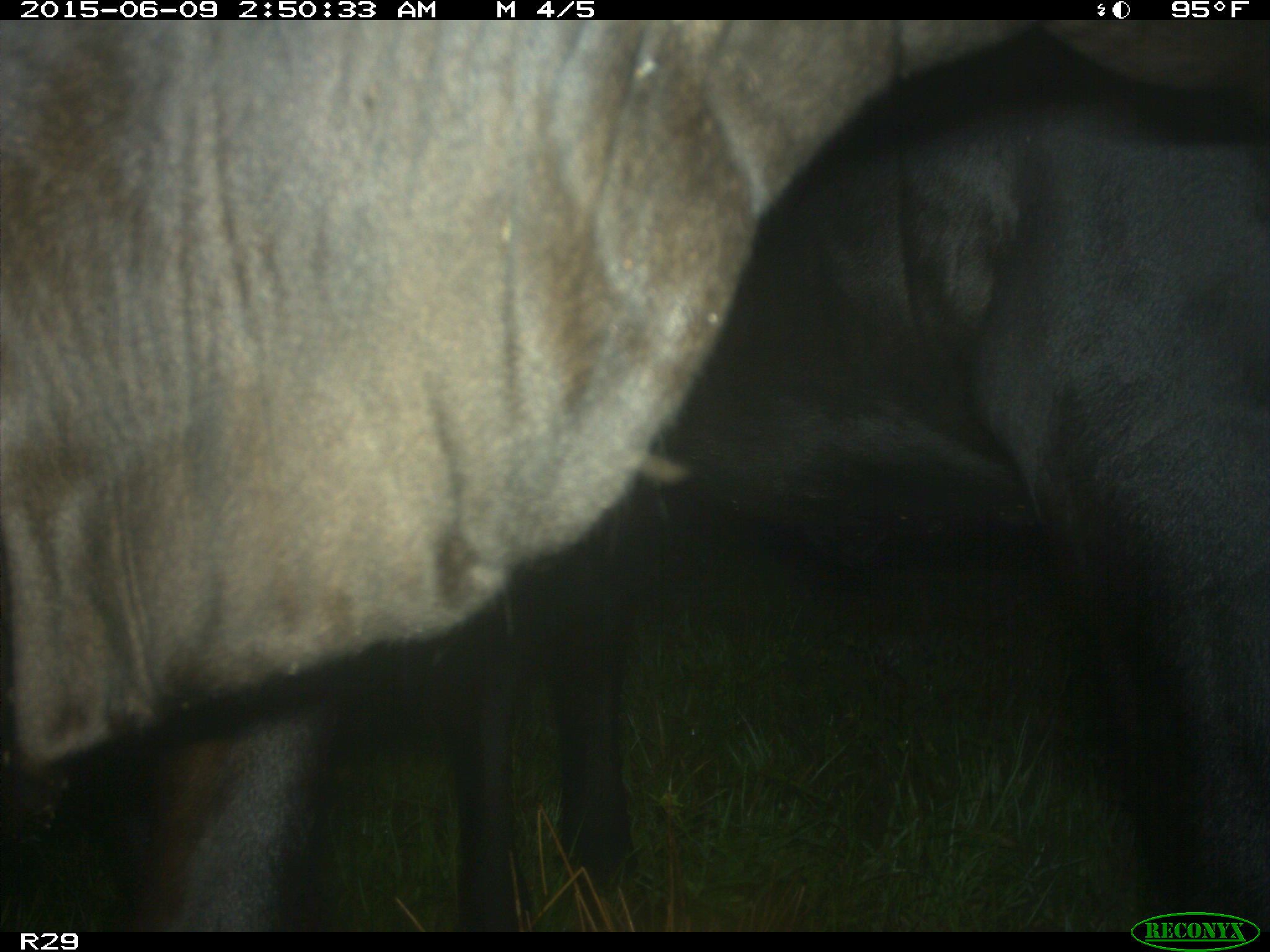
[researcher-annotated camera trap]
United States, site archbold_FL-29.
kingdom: Animalia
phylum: Chordata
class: Mammalia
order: Artiodactyla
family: Bovidae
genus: Bos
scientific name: Bos taurus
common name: domestic cow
Bos taurus (domestic cow).